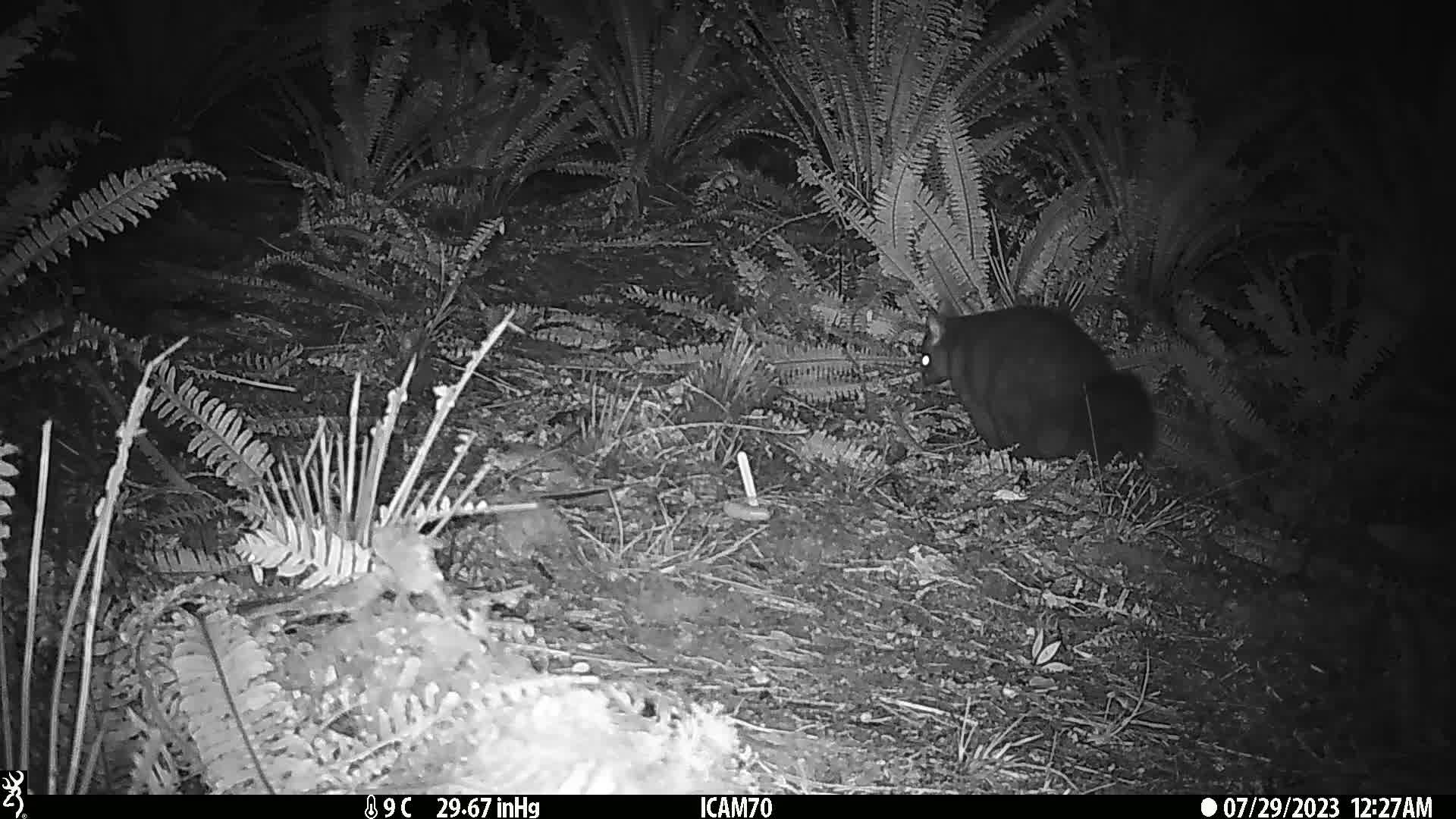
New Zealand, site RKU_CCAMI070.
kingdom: Animalia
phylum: Chordata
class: Mammalia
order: Diprotodontia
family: Phalangeridae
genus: Trichosurus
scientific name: Trichosurus vulpecula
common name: common brushtail possum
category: possum